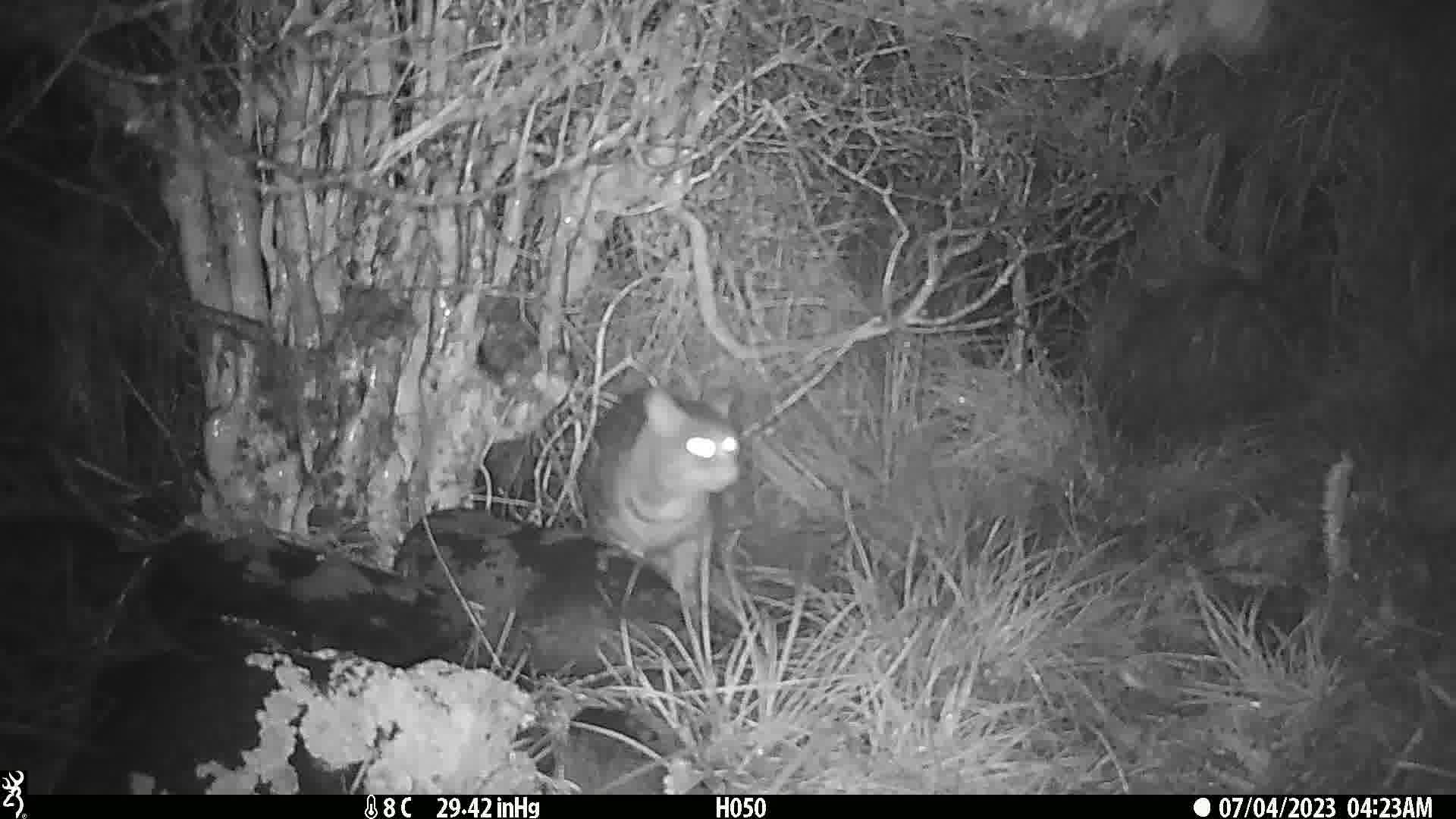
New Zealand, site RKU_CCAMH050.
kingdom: Animalia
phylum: Chordata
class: Mammalia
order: Carnivora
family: Felidae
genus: Felis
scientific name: Felis catus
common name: domestic cat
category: cat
Cat (domestic cat) (Felis catus).